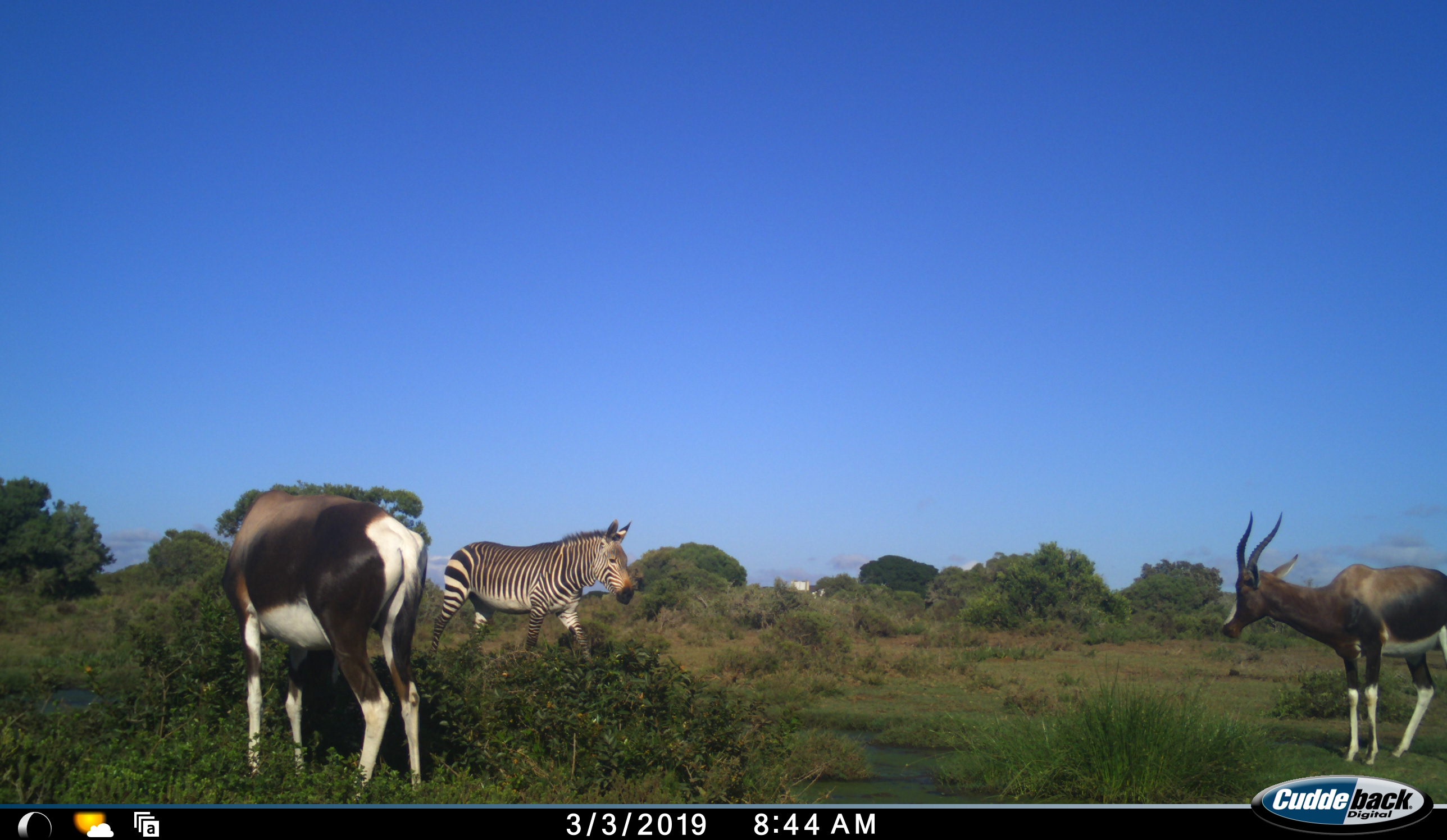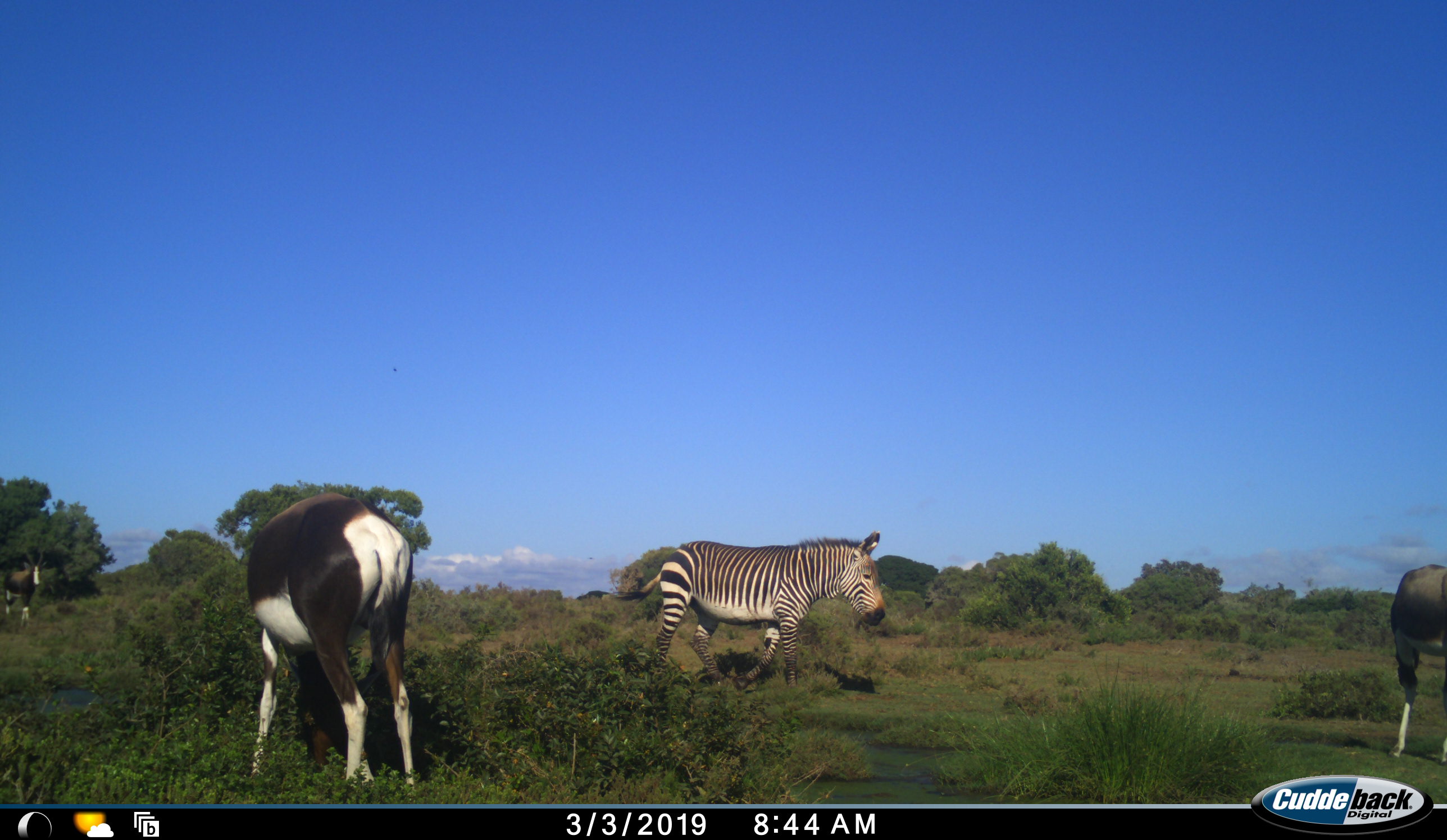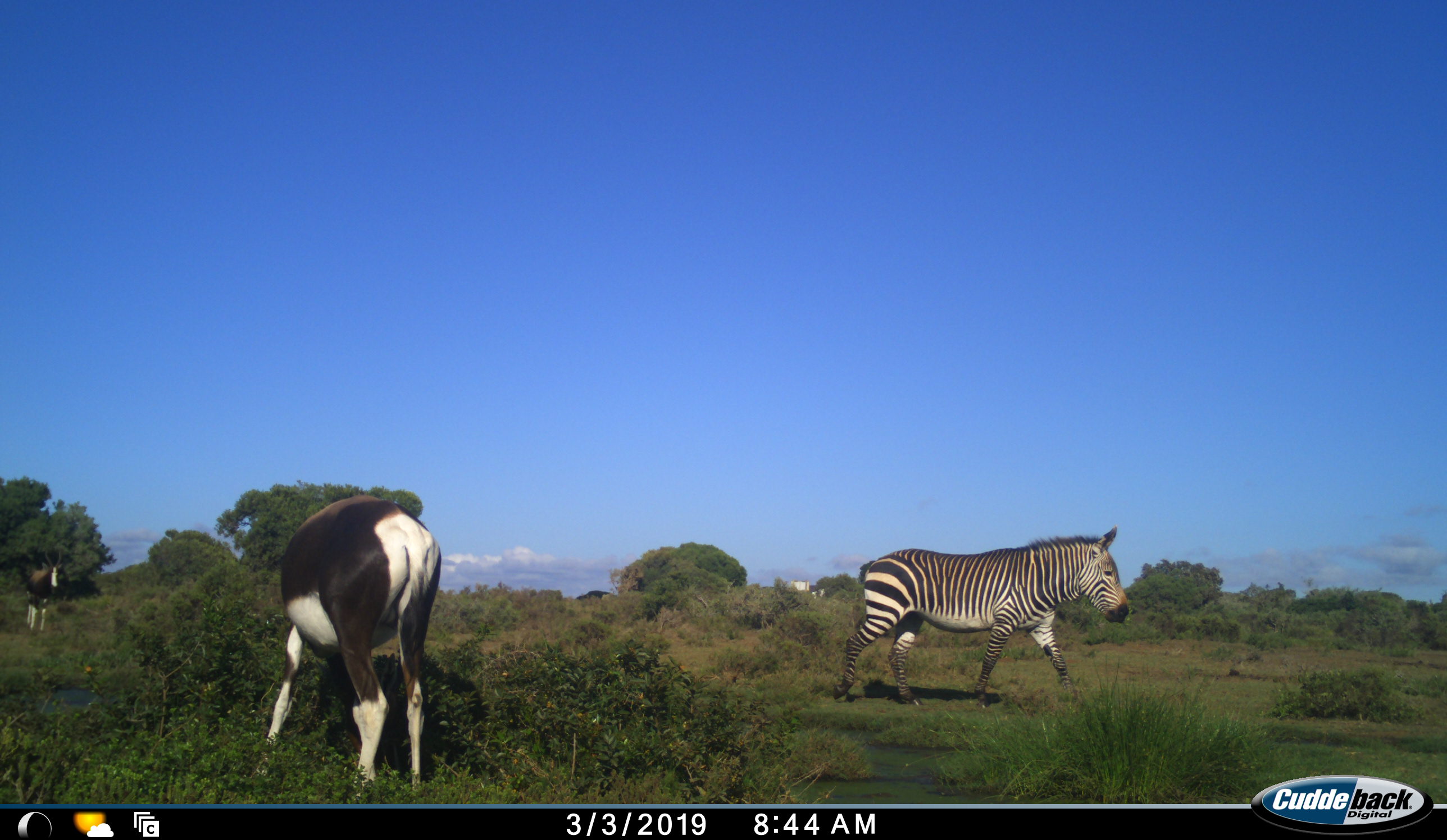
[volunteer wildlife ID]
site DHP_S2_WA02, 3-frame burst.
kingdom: Animalia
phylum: Chordata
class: Mammalia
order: Artiodactyla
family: Bovidae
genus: Damaliscus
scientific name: Damaliscus pygargus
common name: bontebok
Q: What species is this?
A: Bontebok (Damaliscus pygargus).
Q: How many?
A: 3.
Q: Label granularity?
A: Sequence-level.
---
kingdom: Animalia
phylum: Chordata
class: Mammalia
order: Perissodactyla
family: Equidae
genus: Equus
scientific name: Equus zebra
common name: mountain zebra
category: zebramountain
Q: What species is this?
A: Zebramountain (mountain zebra) (Equus zebra).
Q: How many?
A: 1.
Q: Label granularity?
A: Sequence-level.